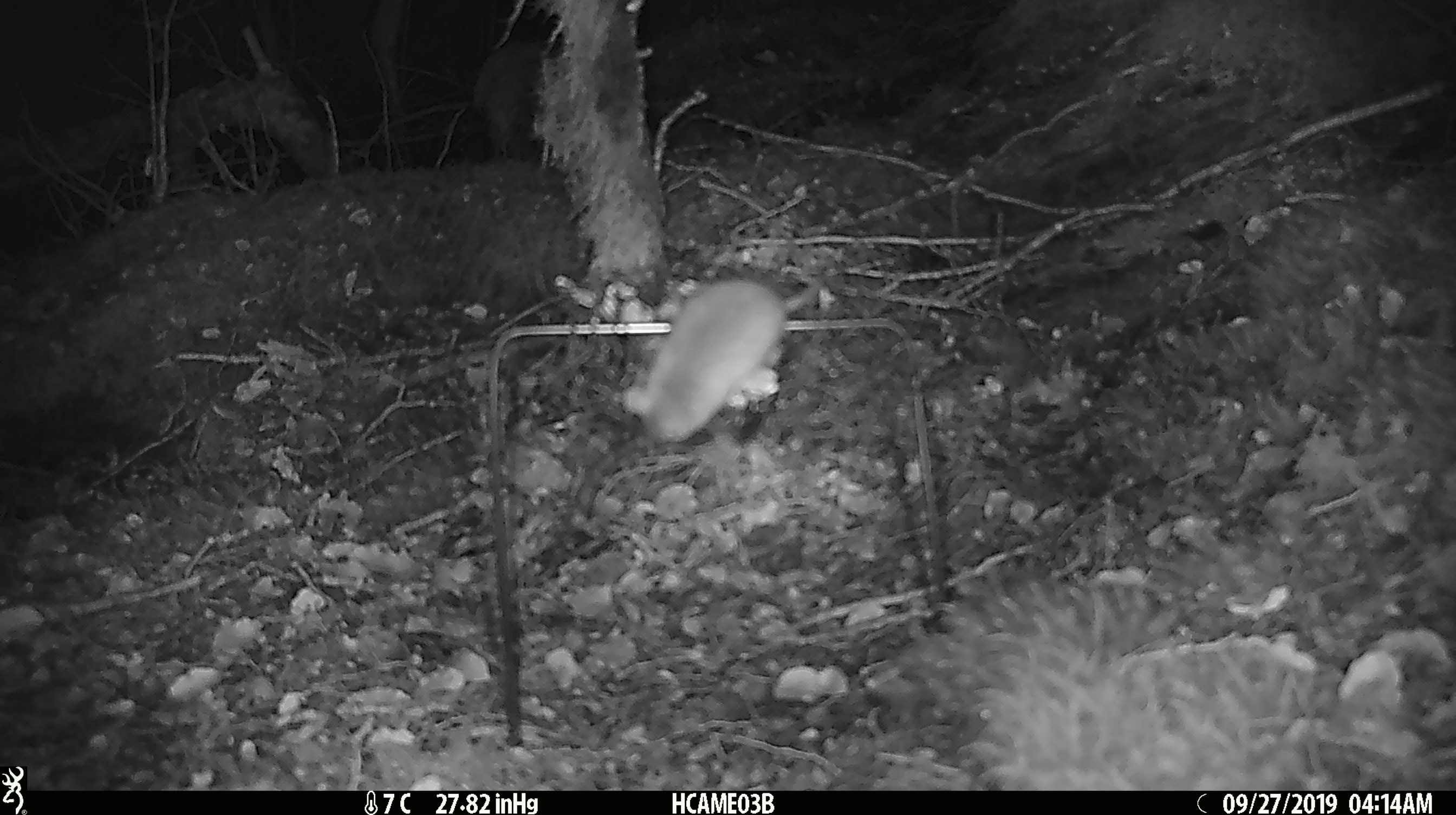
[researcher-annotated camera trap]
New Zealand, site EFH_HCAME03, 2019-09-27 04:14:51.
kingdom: Animalia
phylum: Chordata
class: Mammalia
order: Rodentia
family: Muridae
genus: Mus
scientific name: Mus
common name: mouse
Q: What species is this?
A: Mouse (Mus).